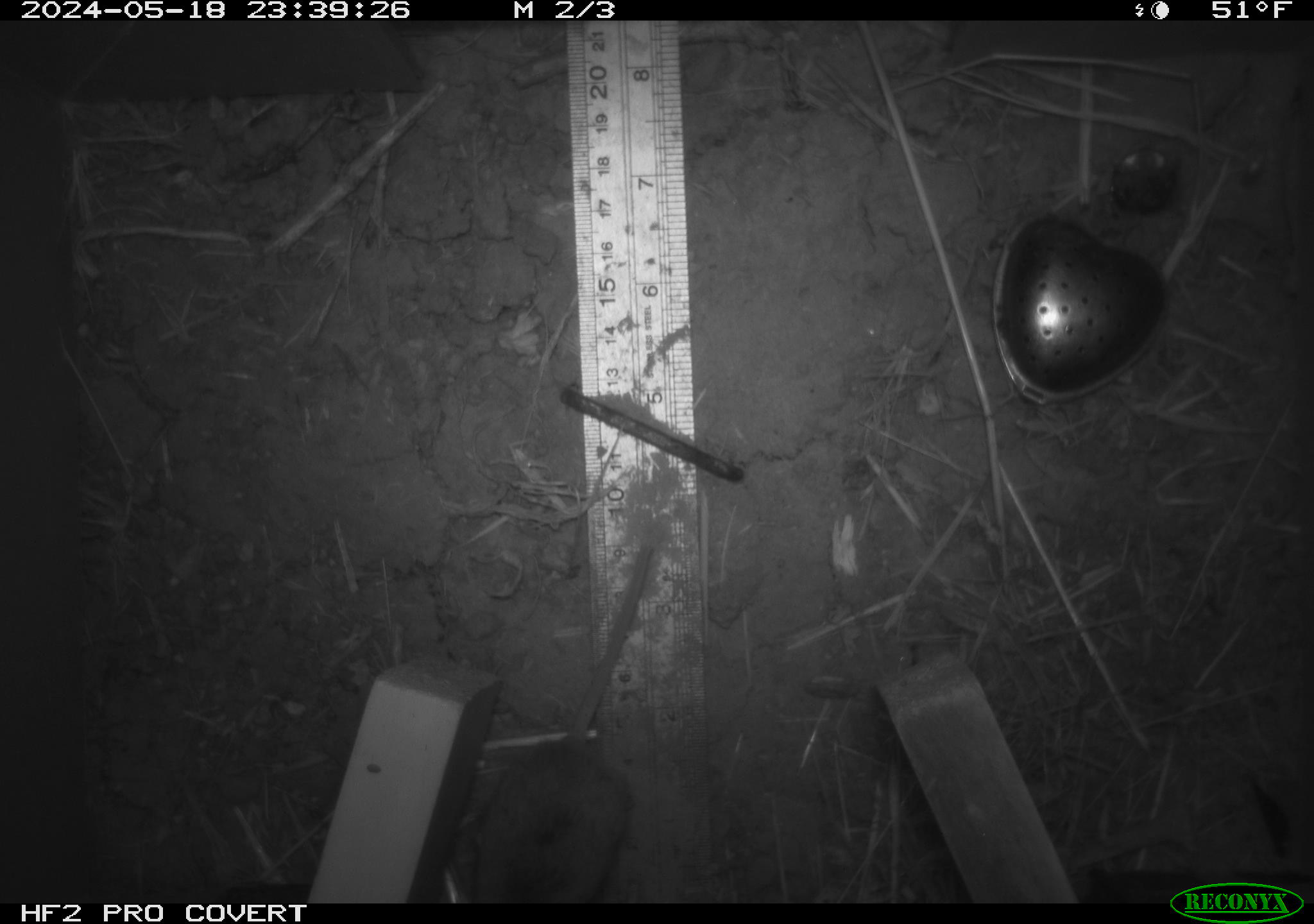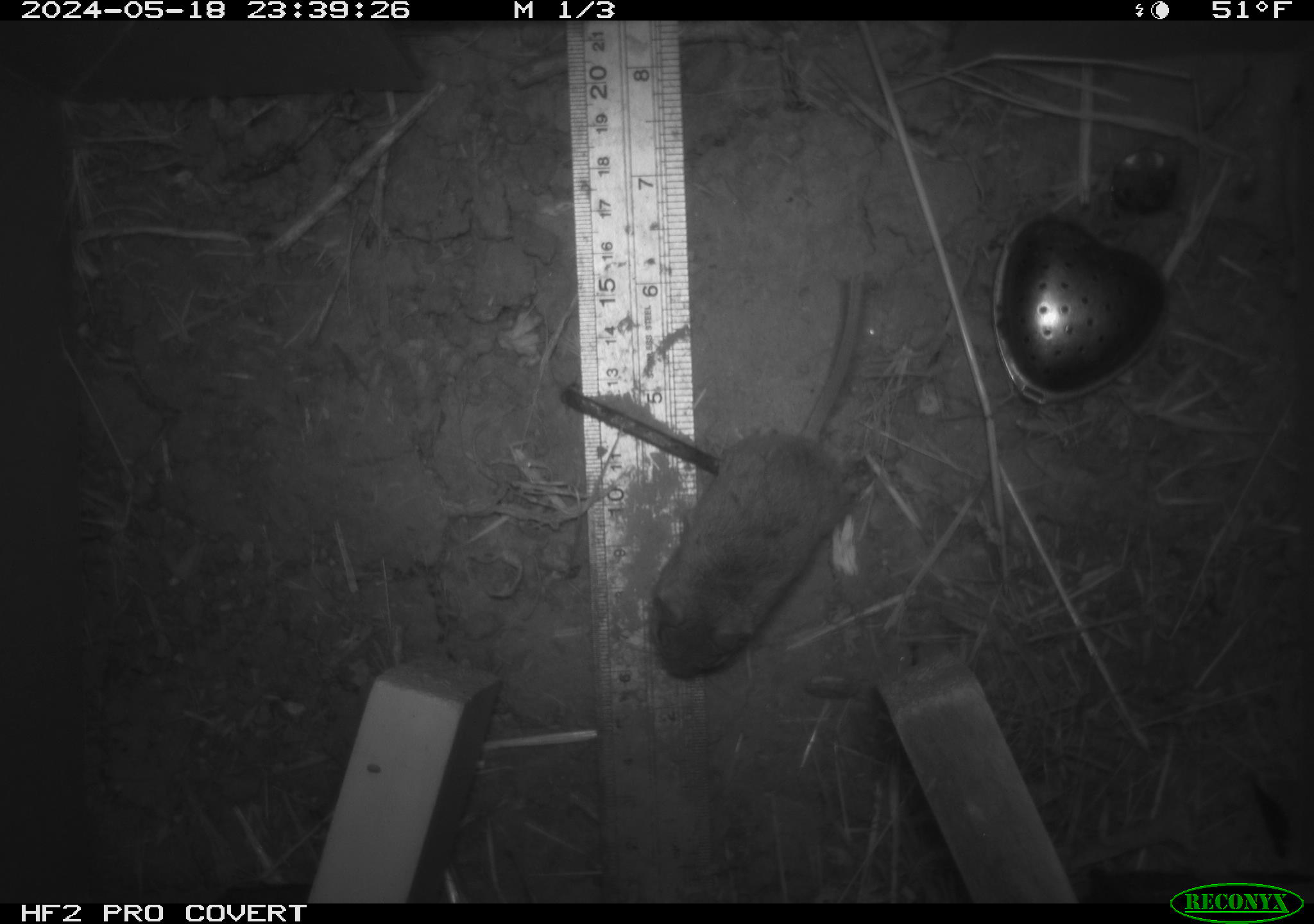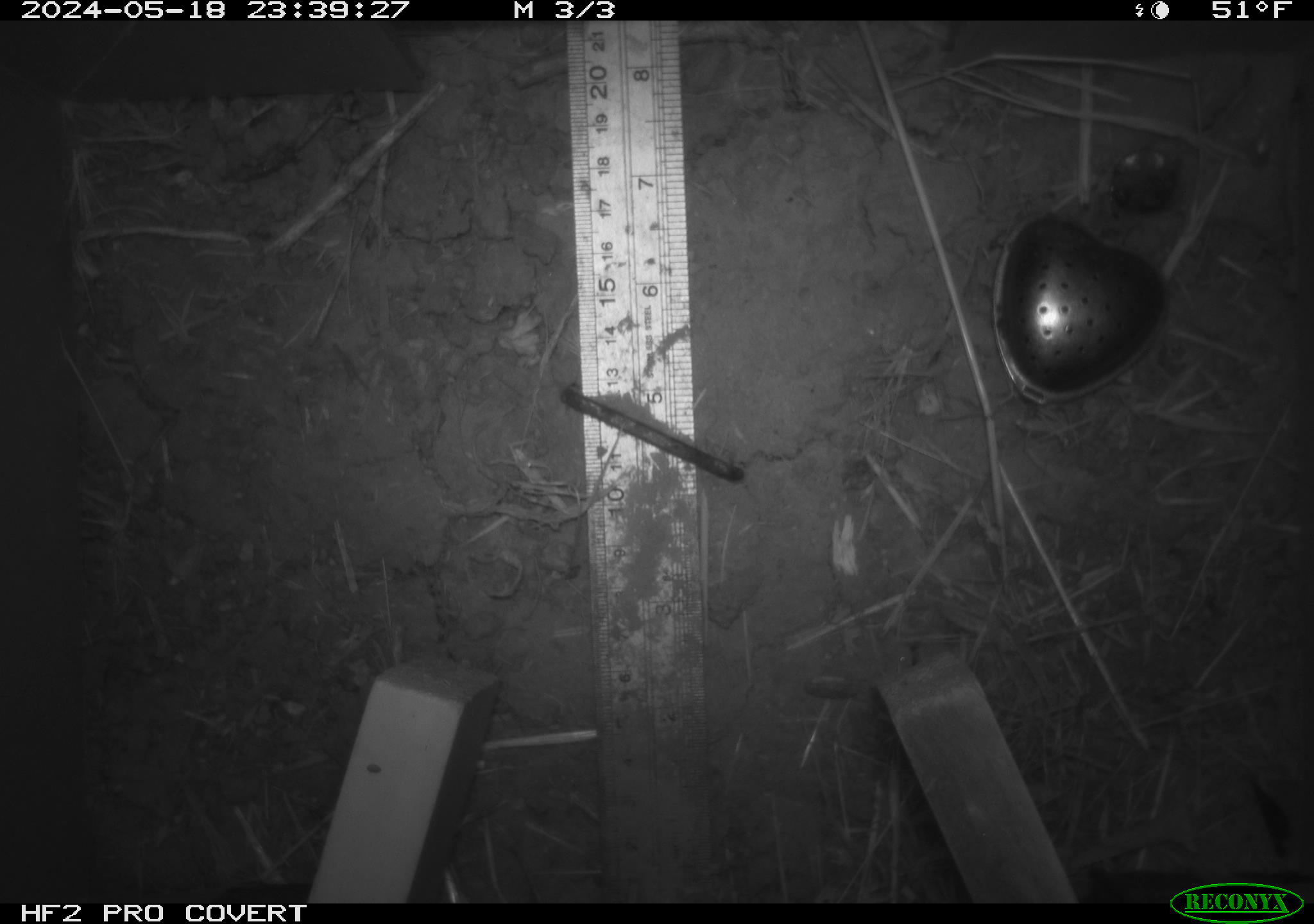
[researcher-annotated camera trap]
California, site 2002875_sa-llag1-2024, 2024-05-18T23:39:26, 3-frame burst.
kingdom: Animalia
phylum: Chordata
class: Mammalia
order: Rodentia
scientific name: Rodentia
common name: mouse species